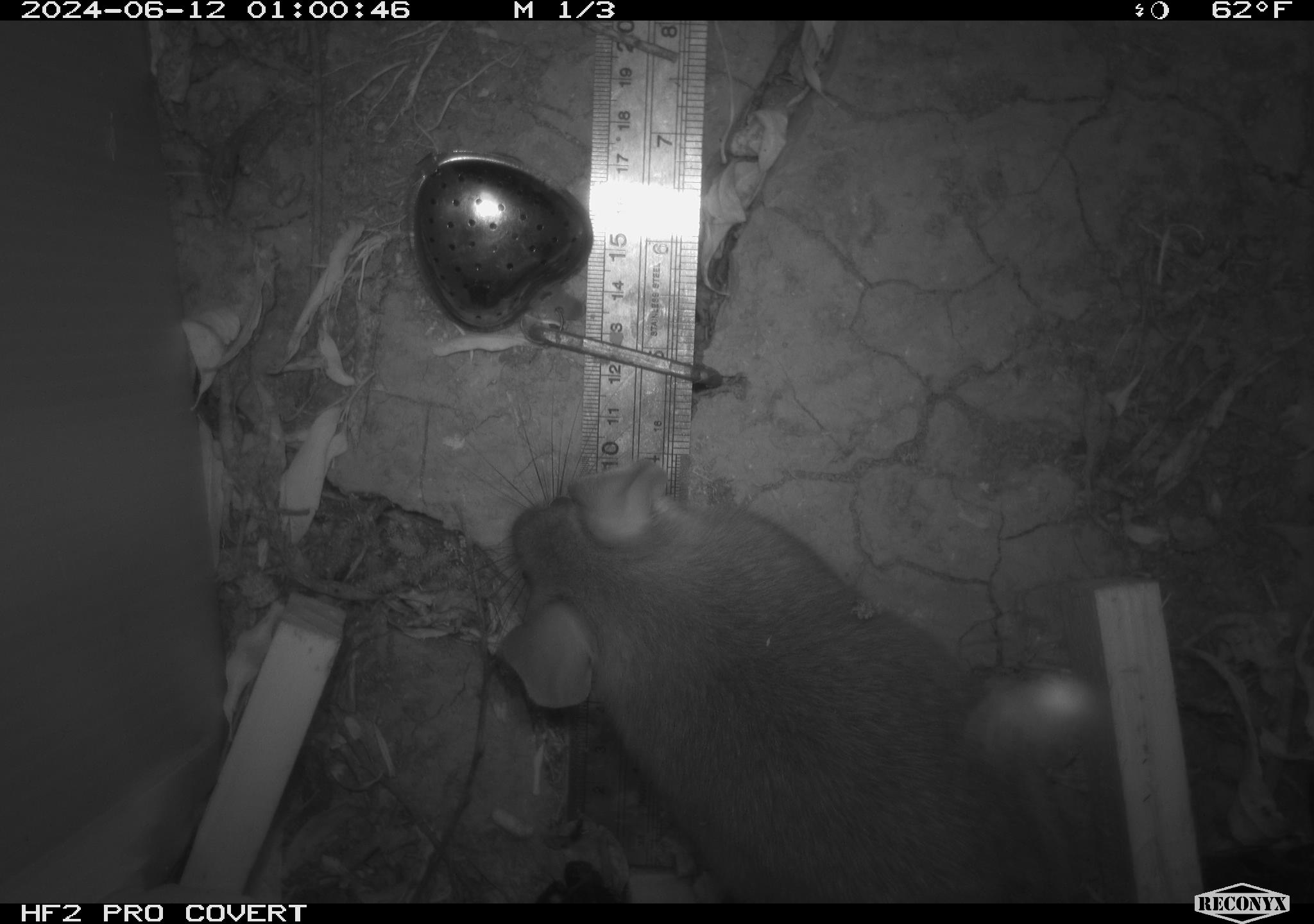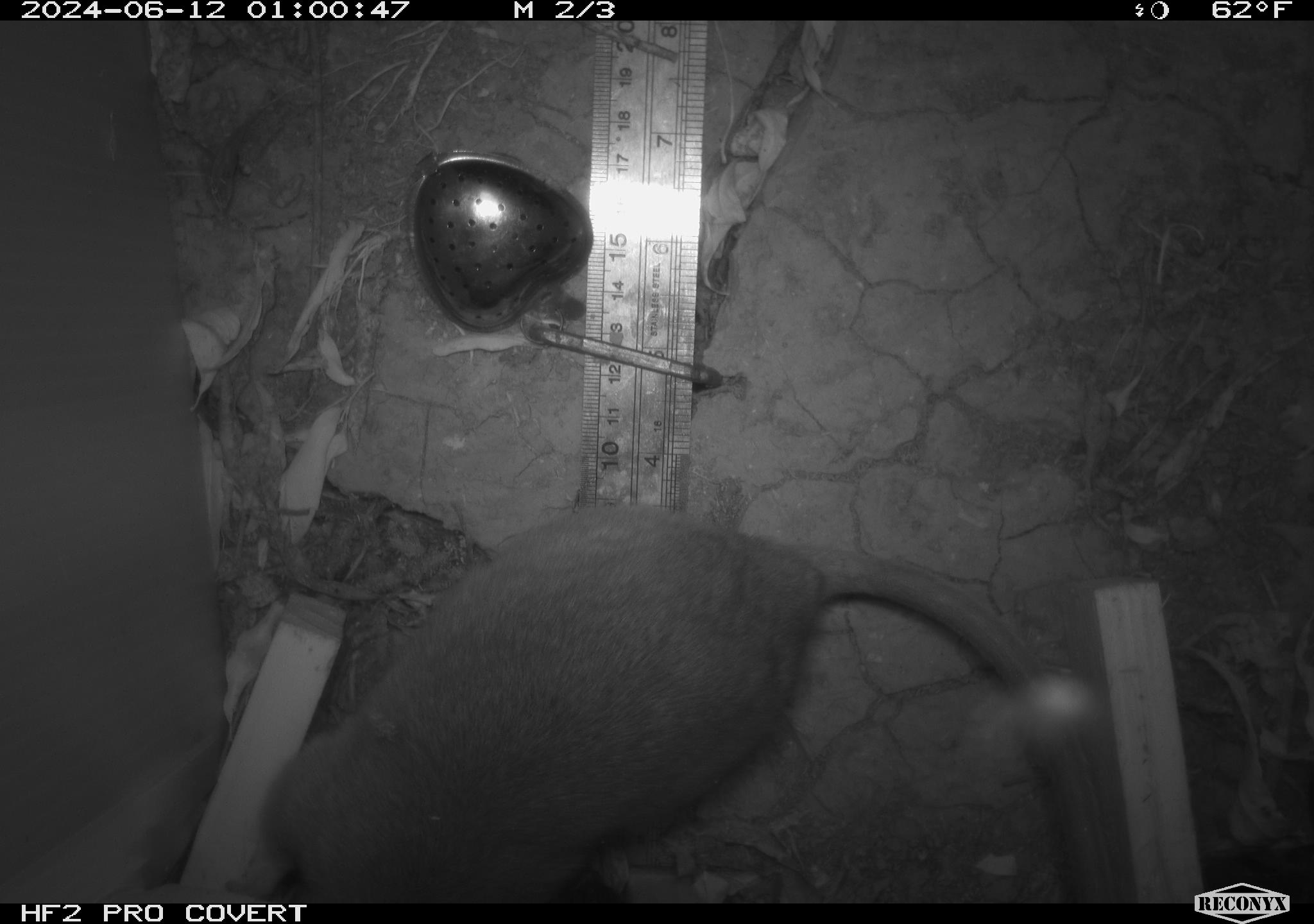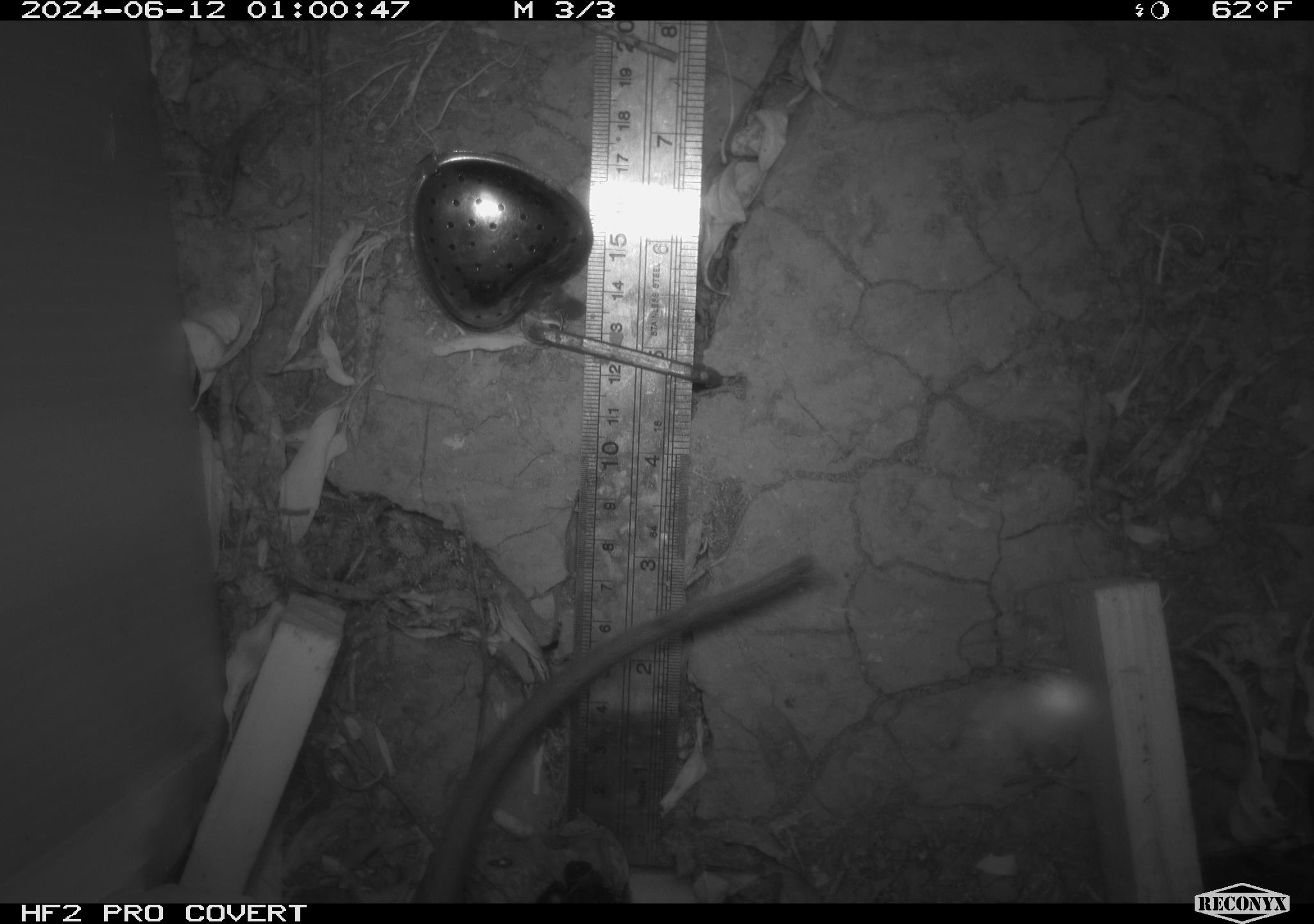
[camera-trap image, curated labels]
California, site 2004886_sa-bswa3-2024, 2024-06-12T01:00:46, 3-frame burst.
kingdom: Animalia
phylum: Chordata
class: Mammalia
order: Rodentia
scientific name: Rodentia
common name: woodrat or rat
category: woodrat or rat species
Woodrat or rat species (woodrat or rat) (Rodentia).